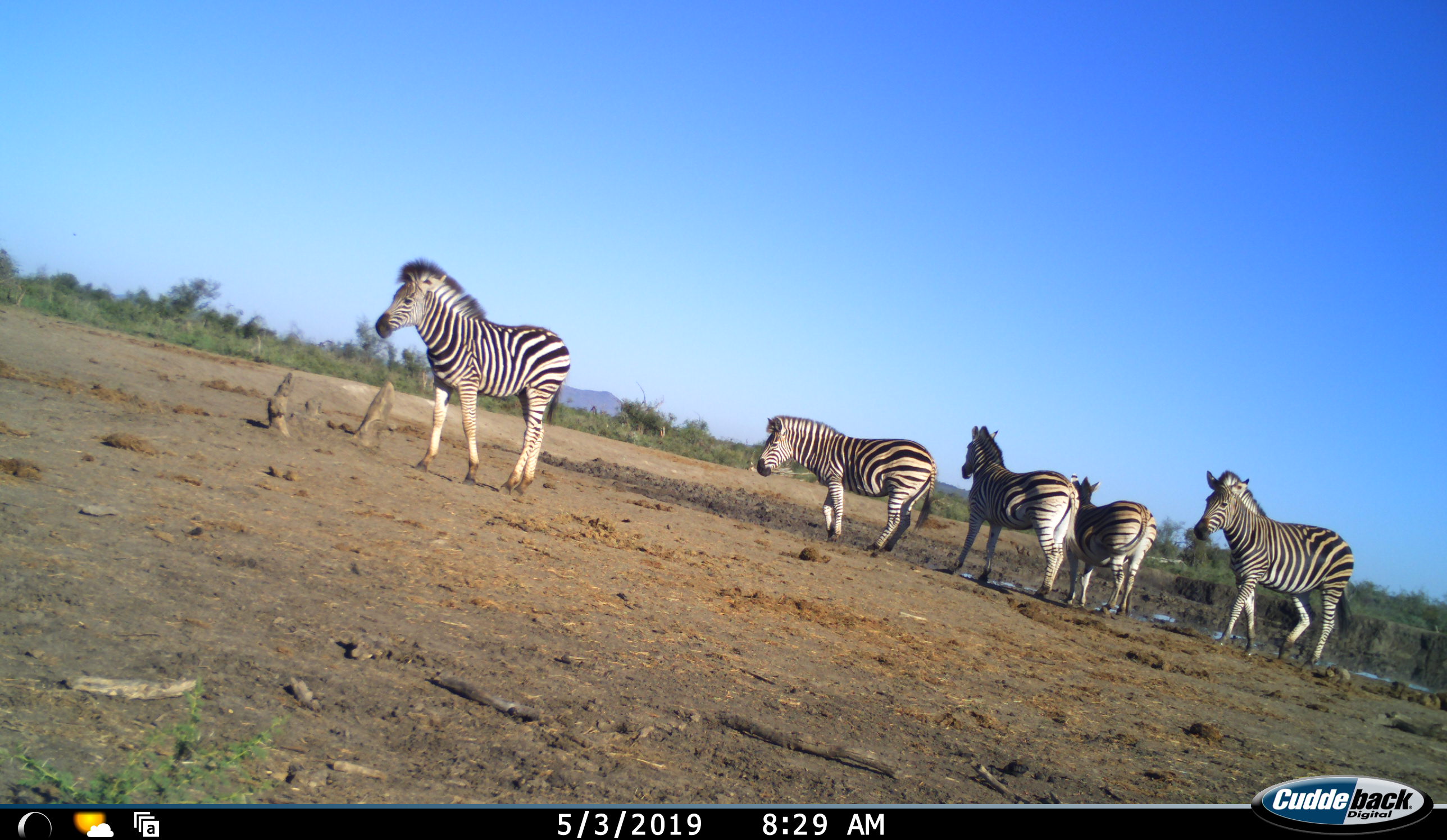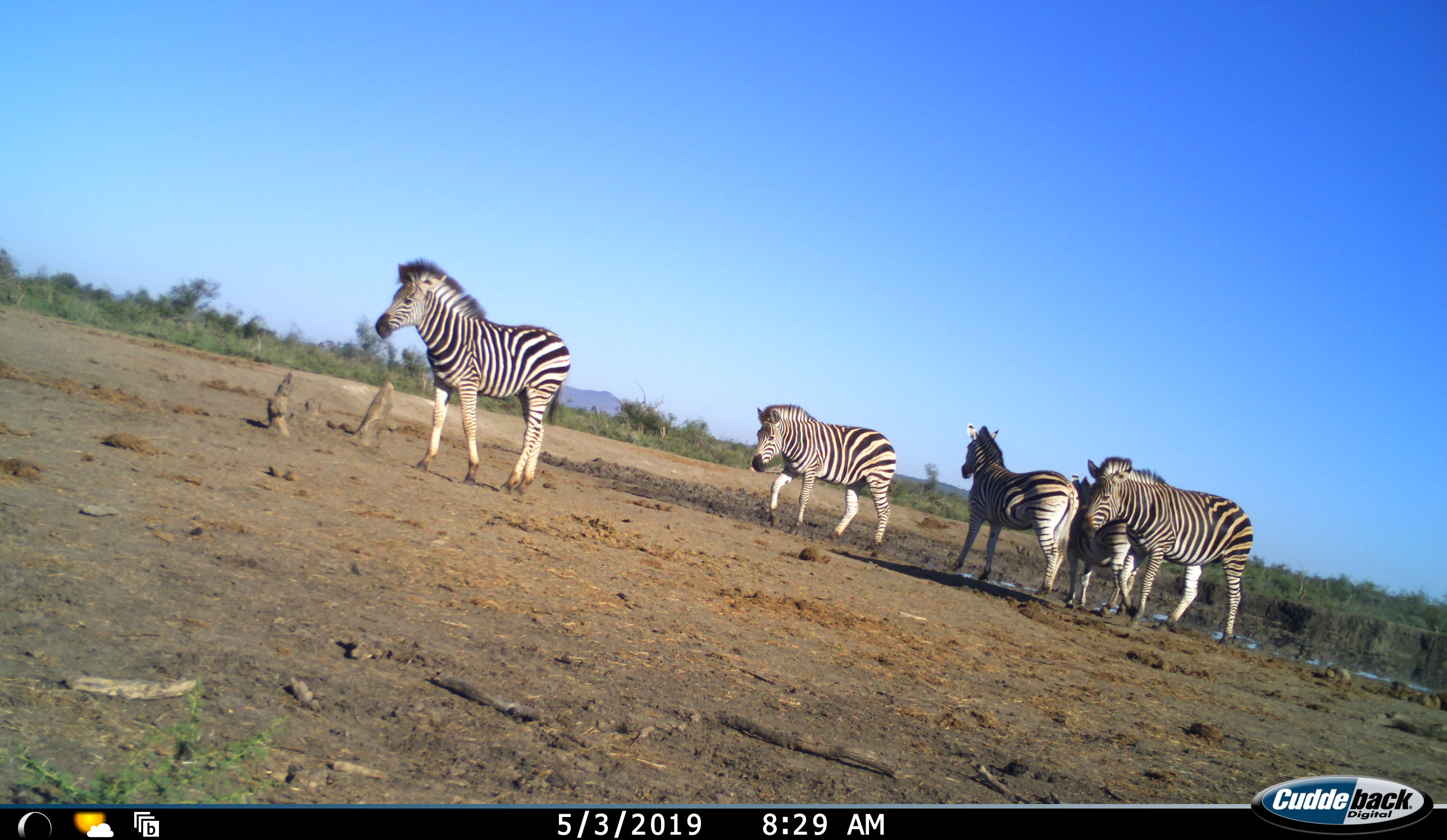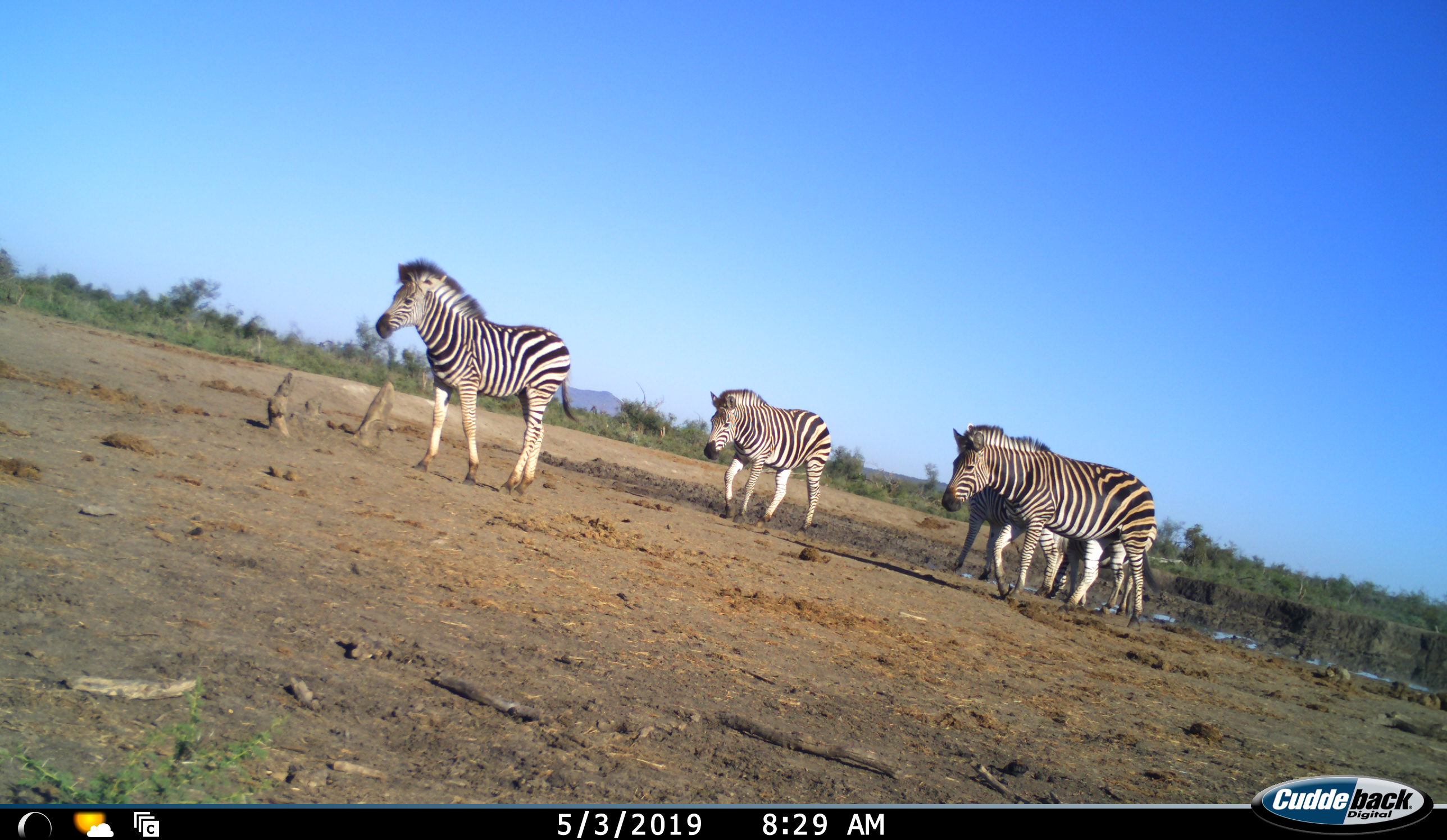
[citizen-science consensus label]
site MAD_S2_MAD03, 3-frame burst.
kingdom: Animalia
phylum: Chordata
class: Mammalia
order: Perissodactyla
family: Equidae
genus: Equus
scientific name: Equus quagga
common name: plains zebra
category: zebraplains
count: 5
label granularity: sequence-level